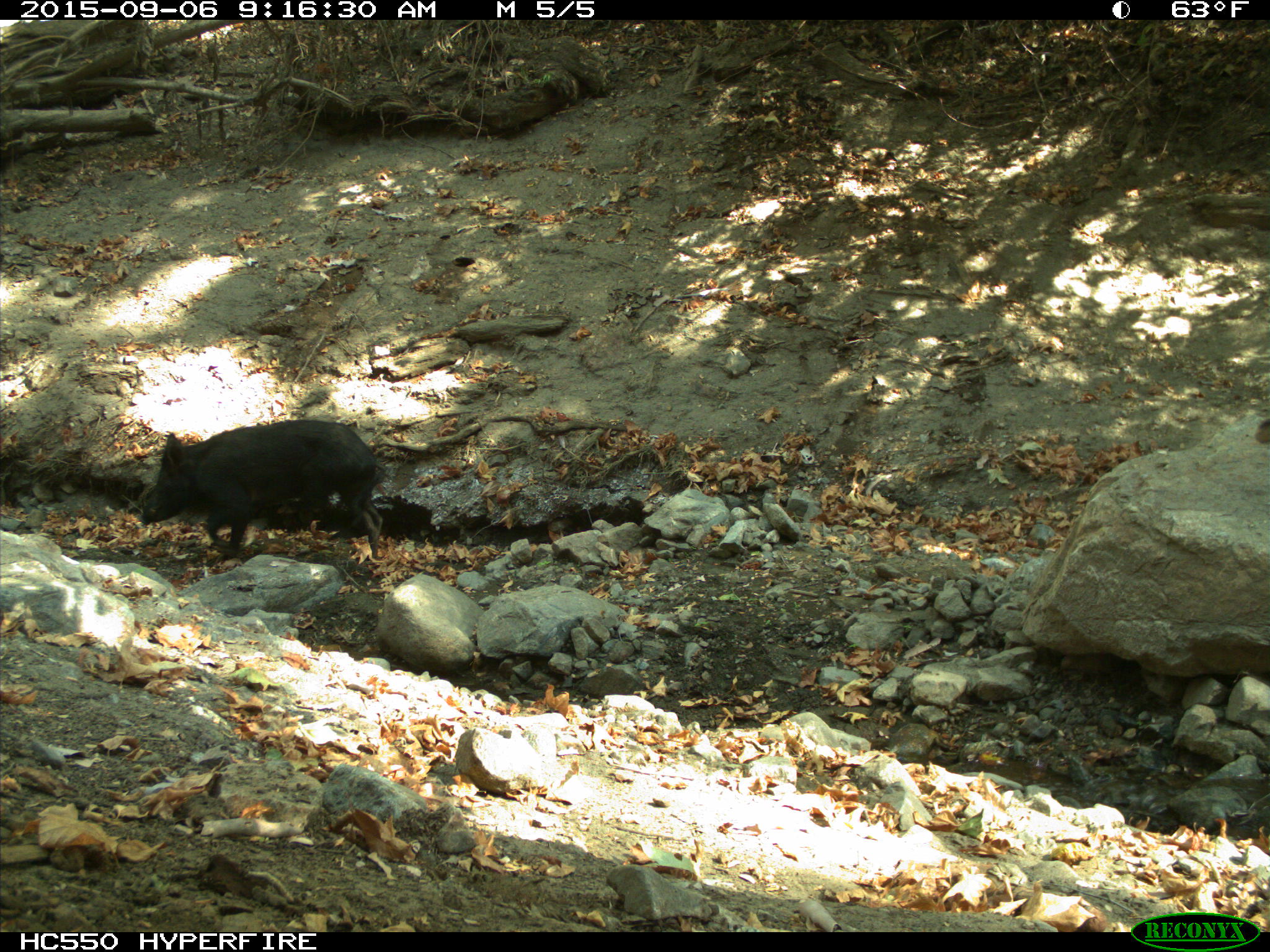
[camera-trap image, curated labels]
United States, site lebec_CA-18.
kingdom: Animalia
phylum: Chordata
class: Mammalia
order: Artiodactyla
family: Suidae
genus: Sus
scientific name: Sus scrofa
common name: wild boar